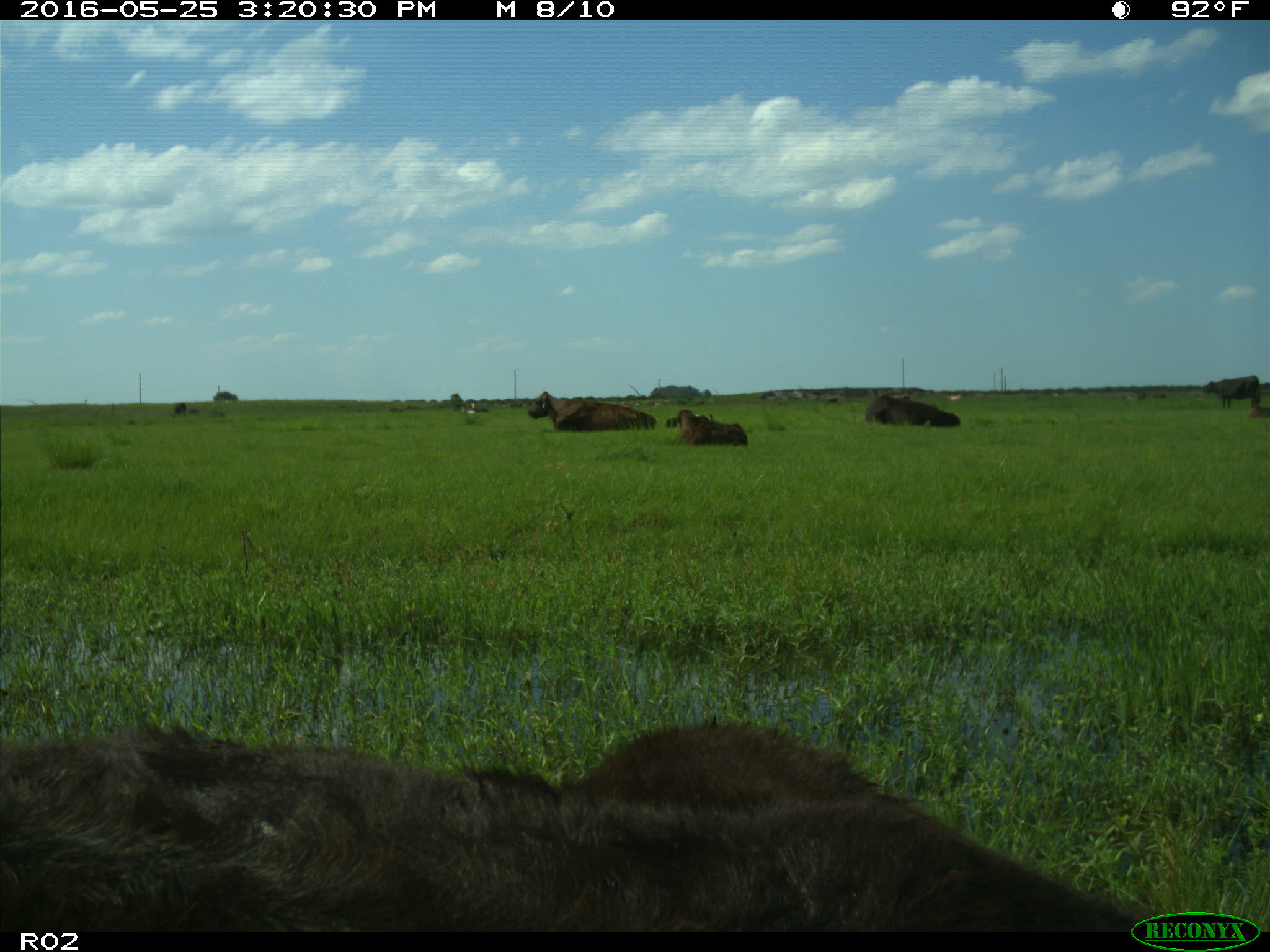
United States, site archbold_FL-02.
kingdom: Animalia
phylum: Chordata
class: Mammalia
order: Artiodactyla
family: Bovidae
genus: Bos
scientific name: Bos taurus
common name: domestic cow